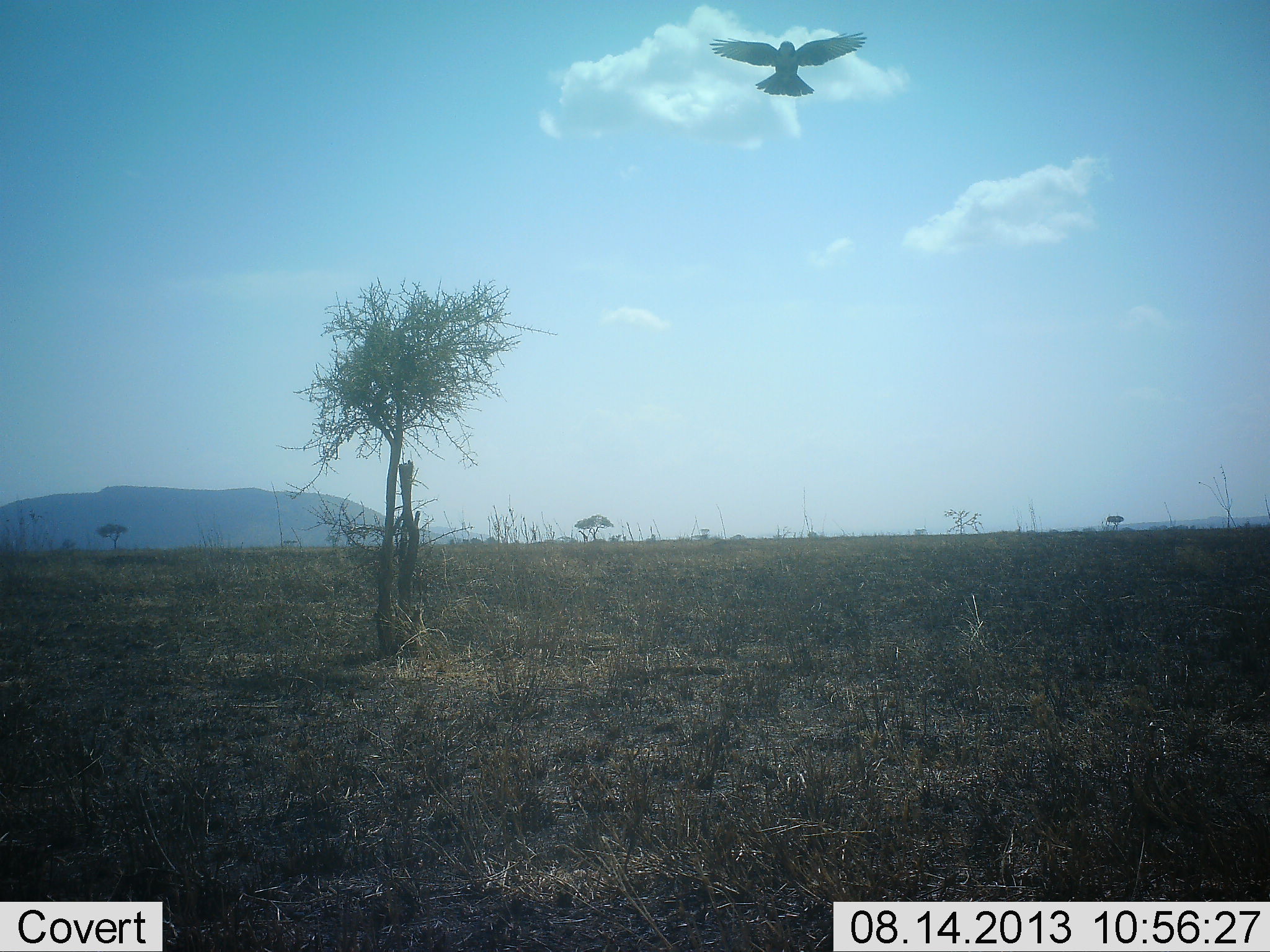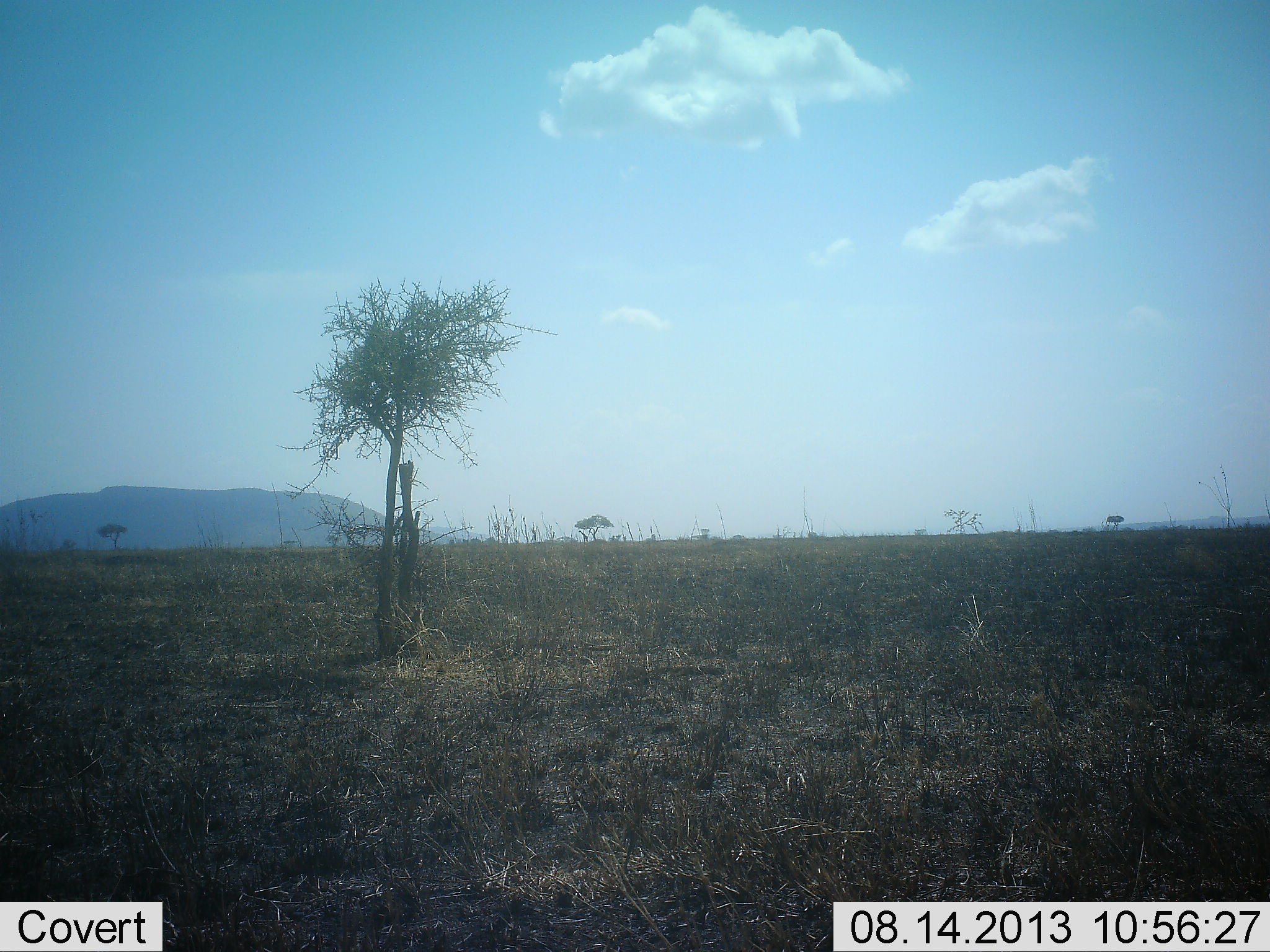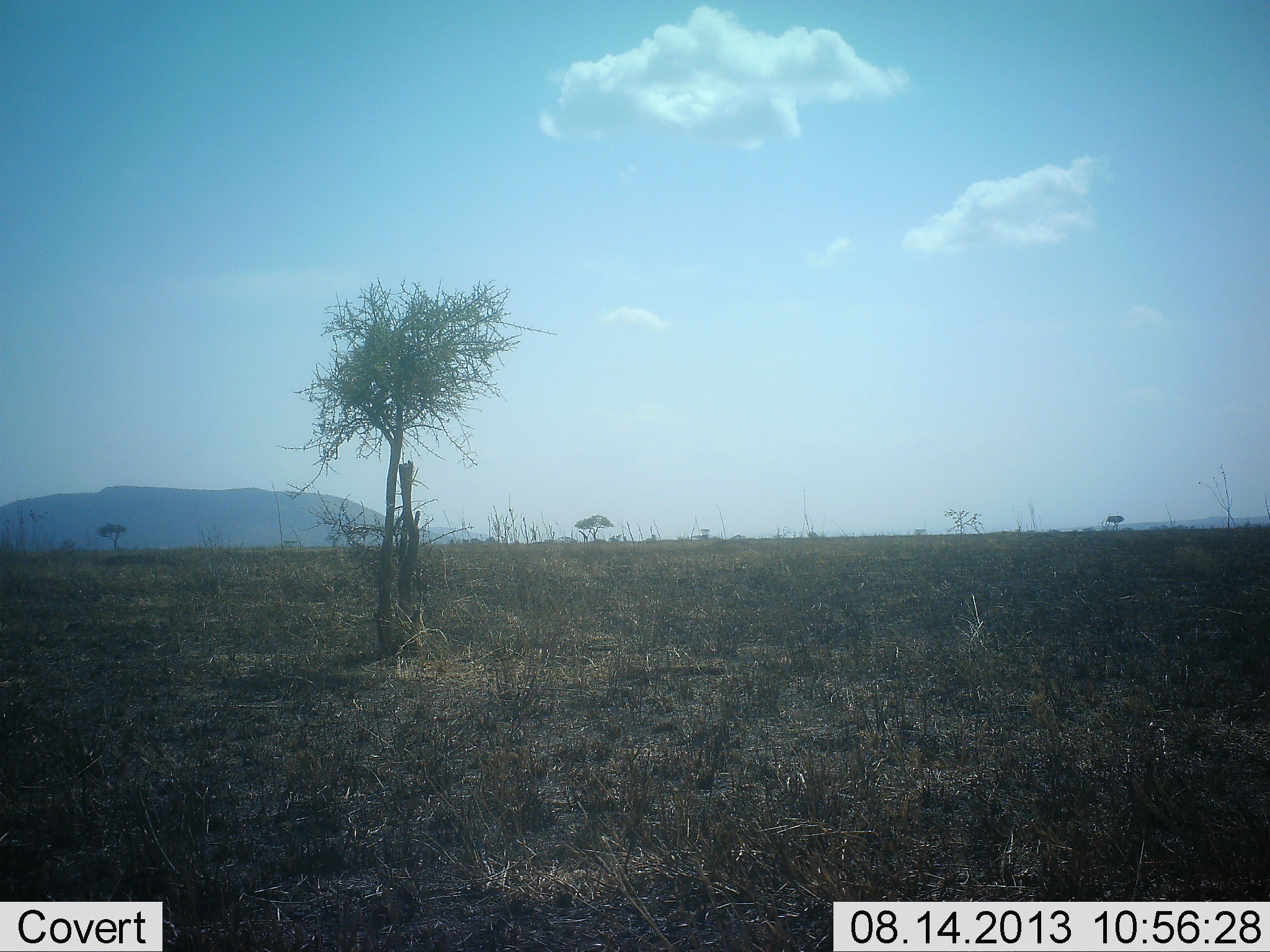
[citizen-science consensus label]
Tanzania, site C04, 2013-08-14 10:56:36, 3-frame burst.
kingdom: Animalia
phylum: Chordata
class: Aves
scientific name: Aves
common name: bird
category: otherbird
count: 1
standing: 0%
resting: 0%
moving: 100%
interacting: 0%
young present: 0%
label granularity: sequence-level